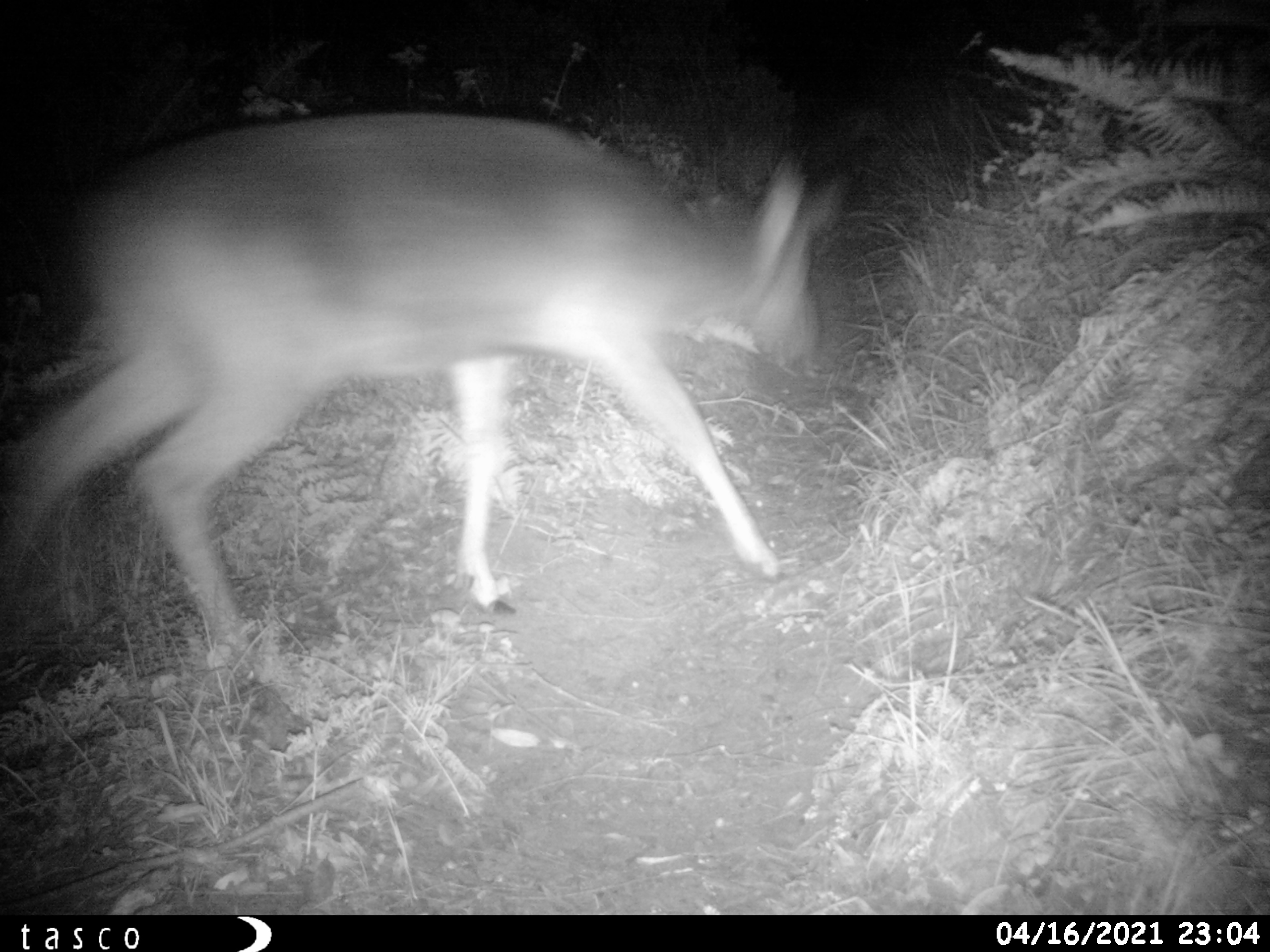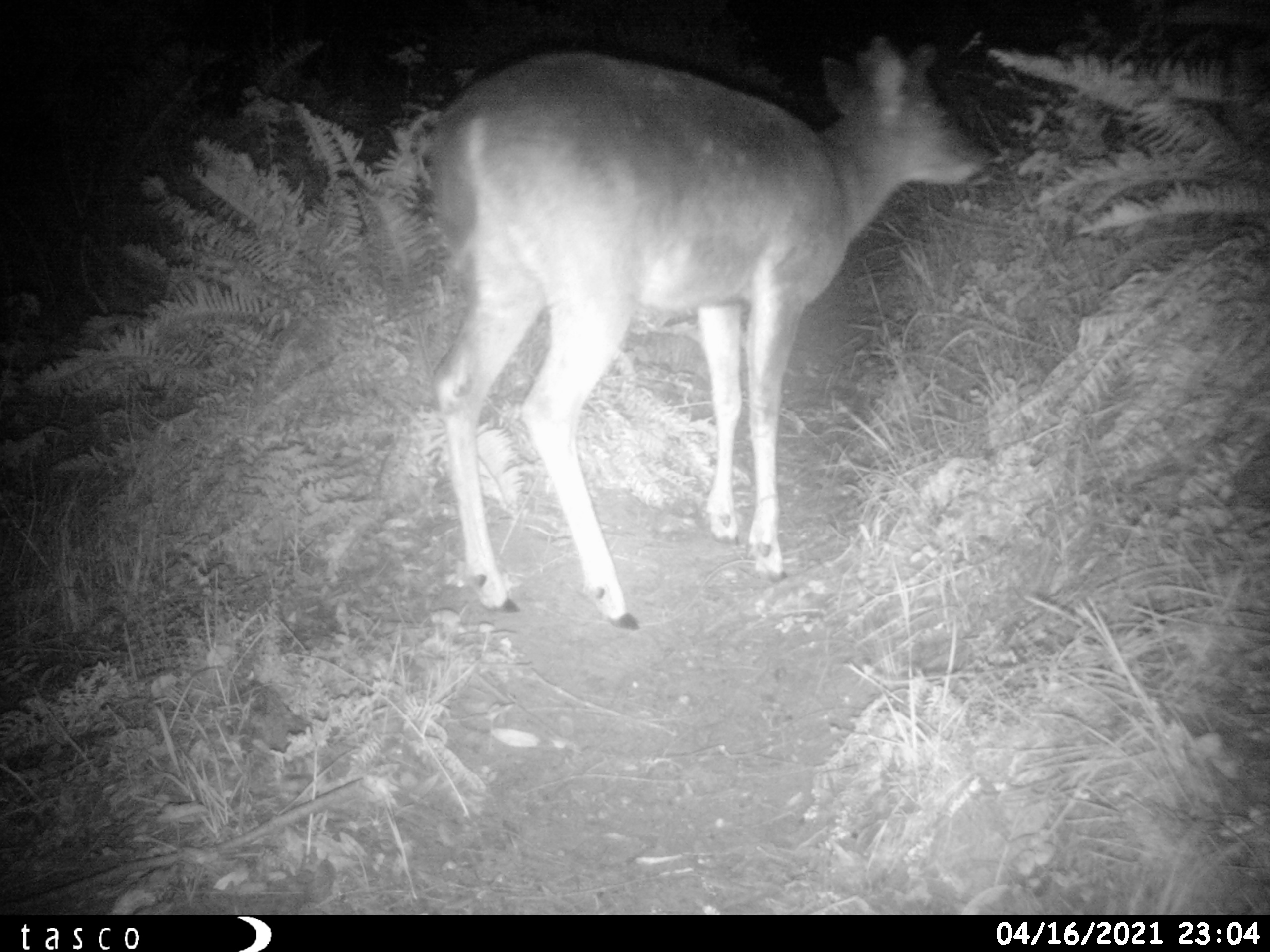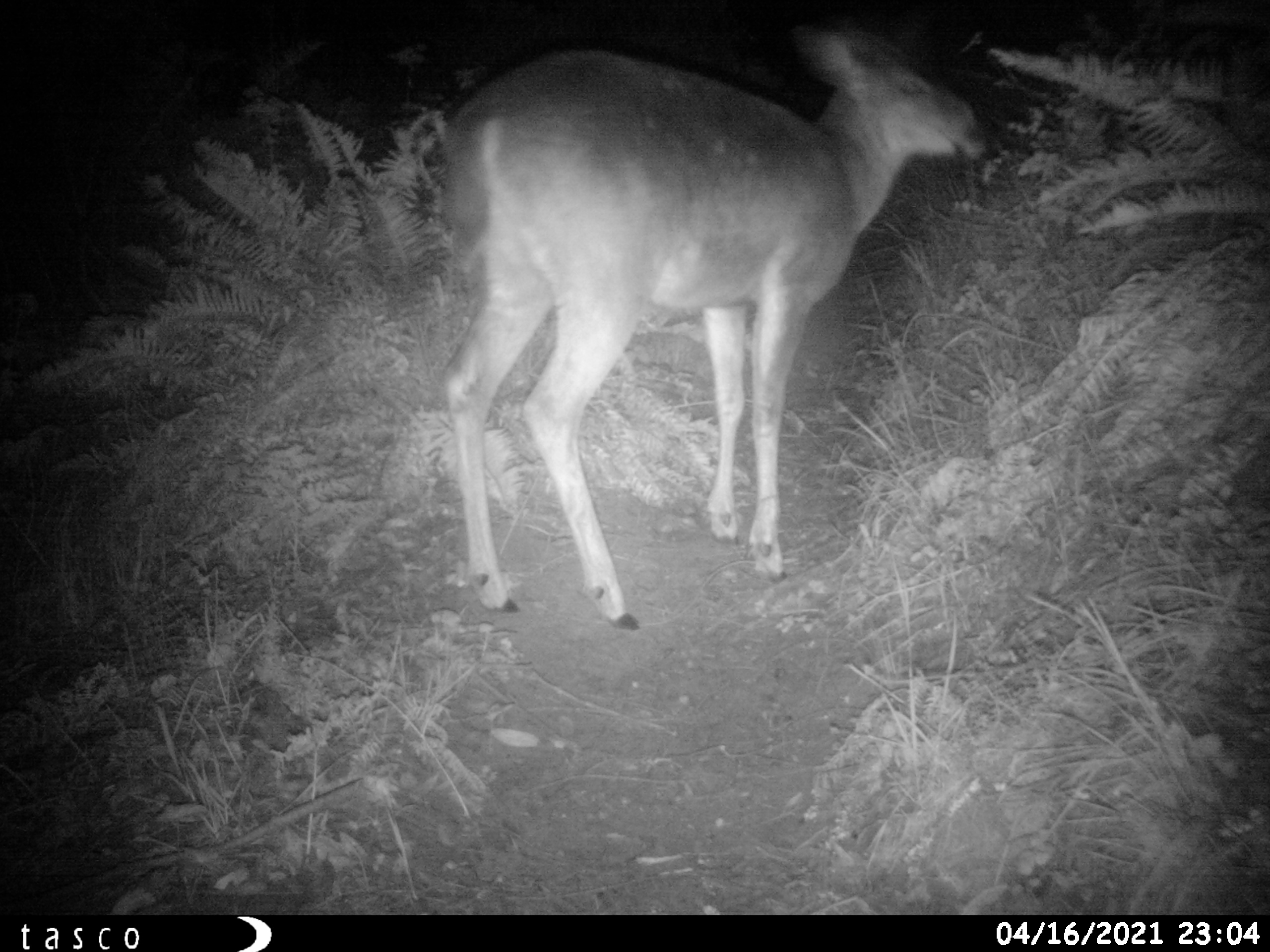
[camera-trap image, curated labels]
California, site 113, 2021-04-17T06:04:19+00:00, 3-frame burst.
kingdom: Animalia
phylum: Chordata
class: Mammalia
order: Artiodactyla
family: Cervidae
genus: Odocoileus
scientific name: Odocoileus hemionus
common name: mule deer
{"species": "mule deer (Odocoileus hemionus)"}